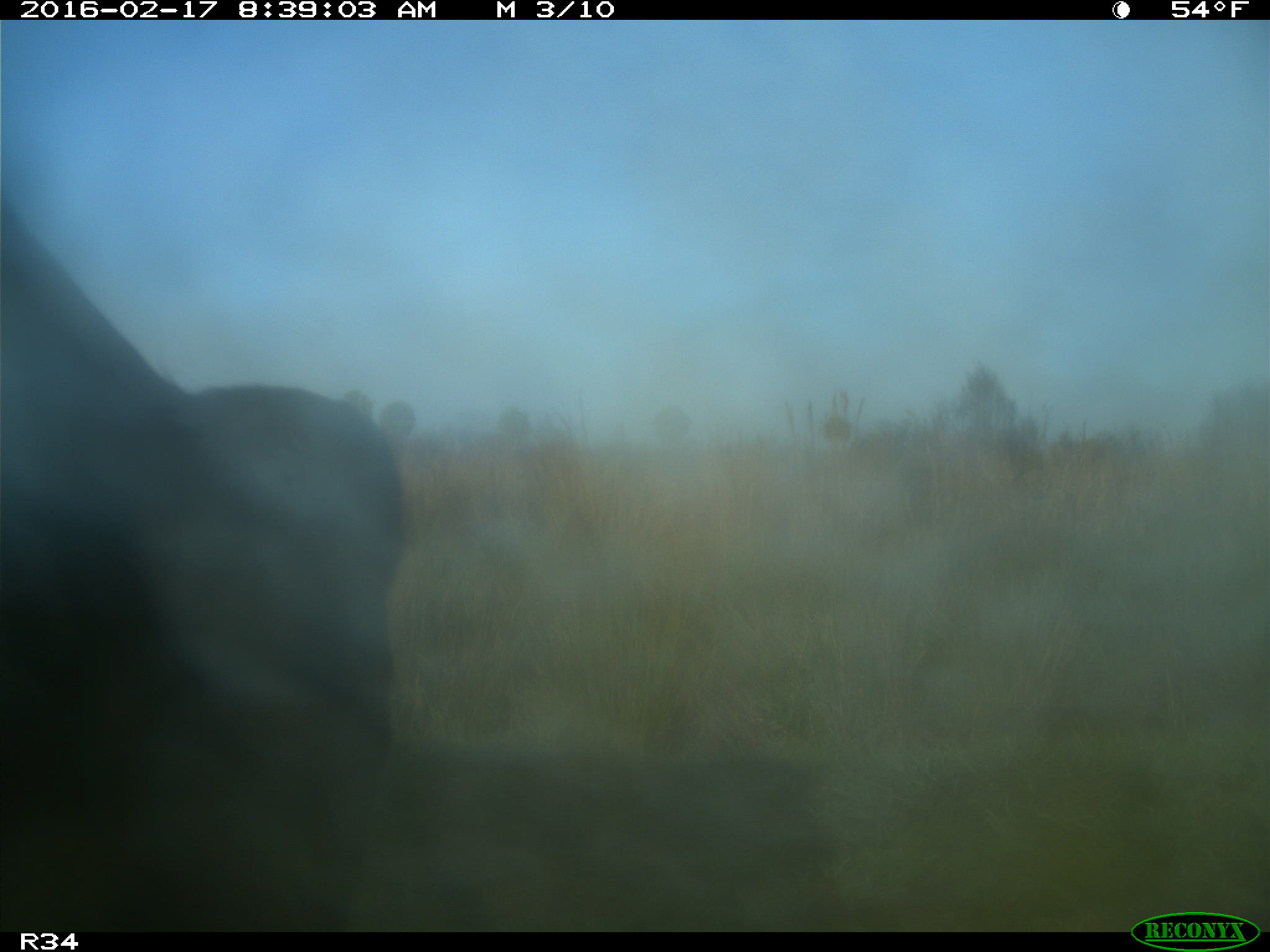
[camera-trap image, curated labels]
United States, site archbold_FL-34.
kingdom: Animalia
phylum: Chordata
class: Mammalia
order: Artiodactyla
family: Bovidae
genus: Bos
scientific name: Bos taurus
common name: domestic cow